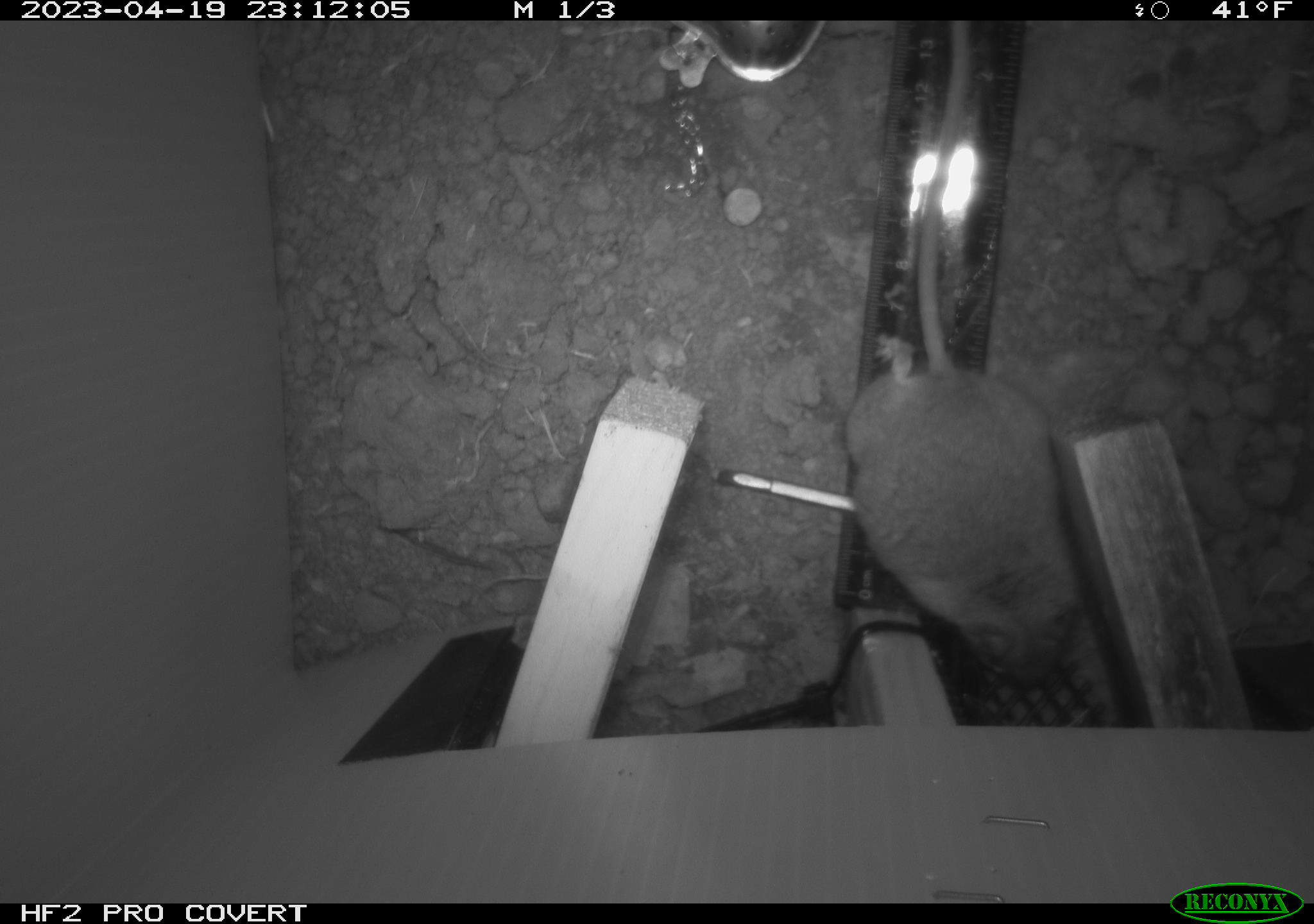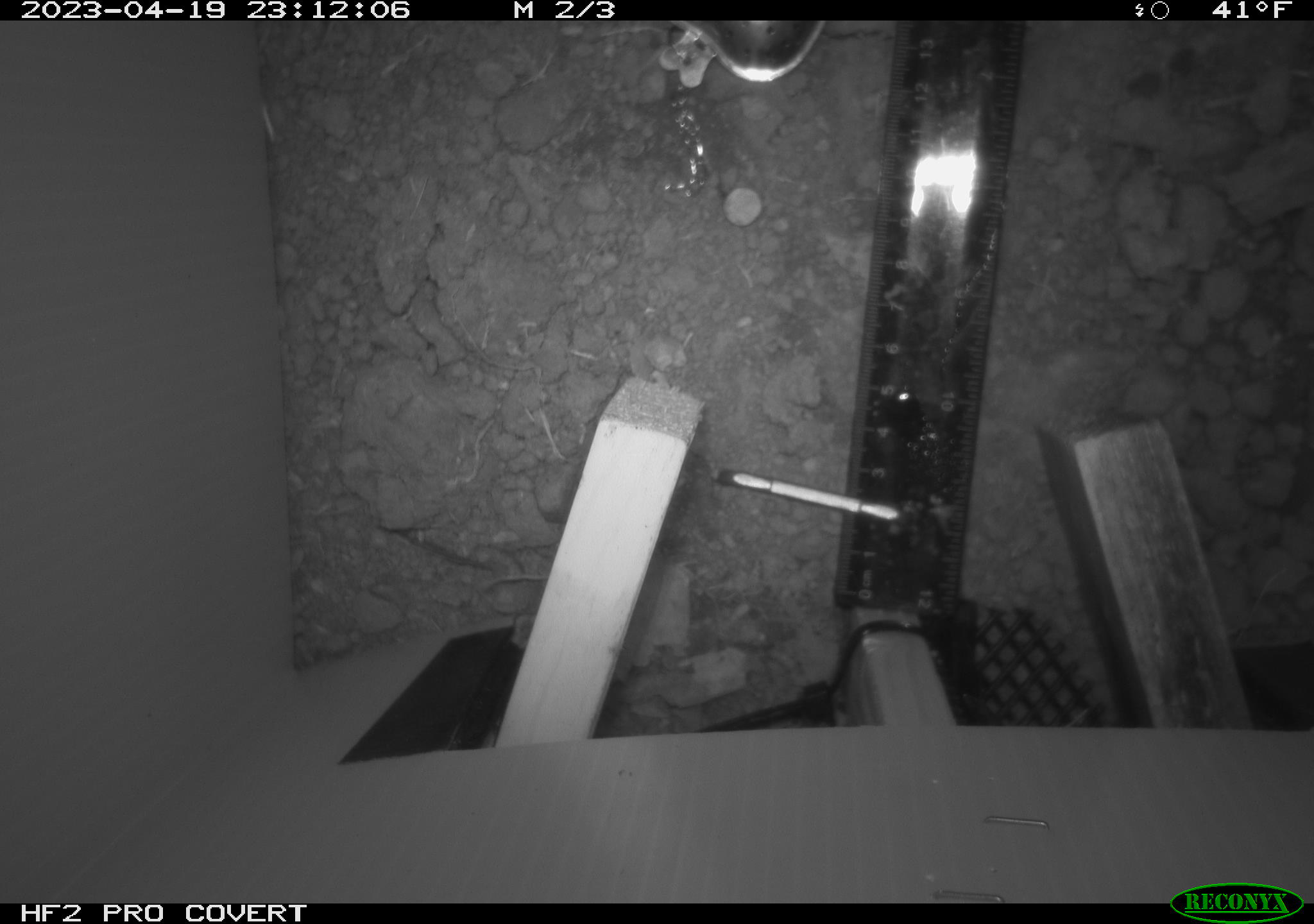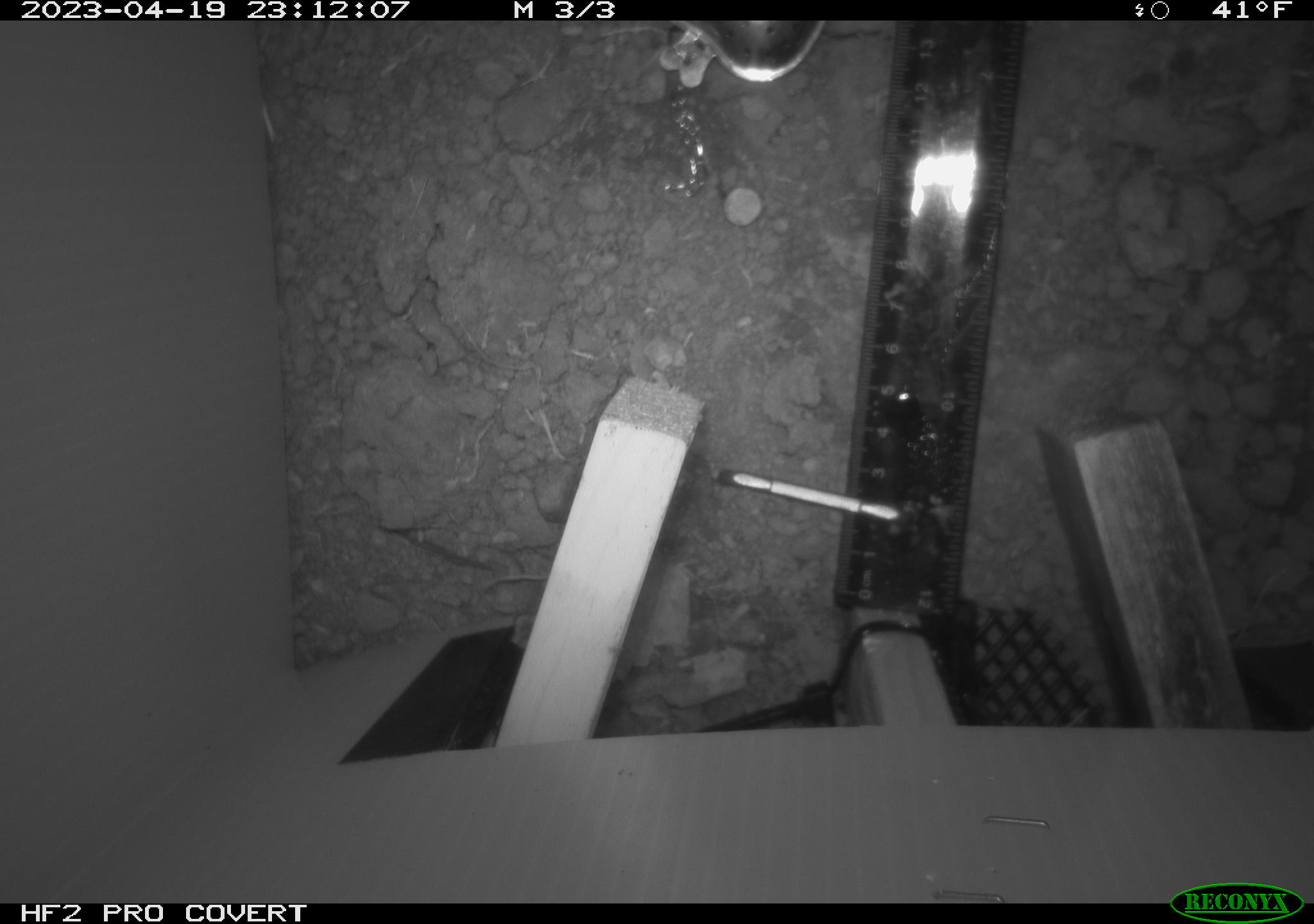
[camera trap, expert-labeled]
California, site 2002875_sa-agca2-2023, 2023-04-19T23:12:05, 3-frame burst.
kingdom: Animalia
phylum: Chordata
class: Mammalia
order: Rodentia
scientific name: Rodentia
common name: mouse species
Mouse species (Rodentia).